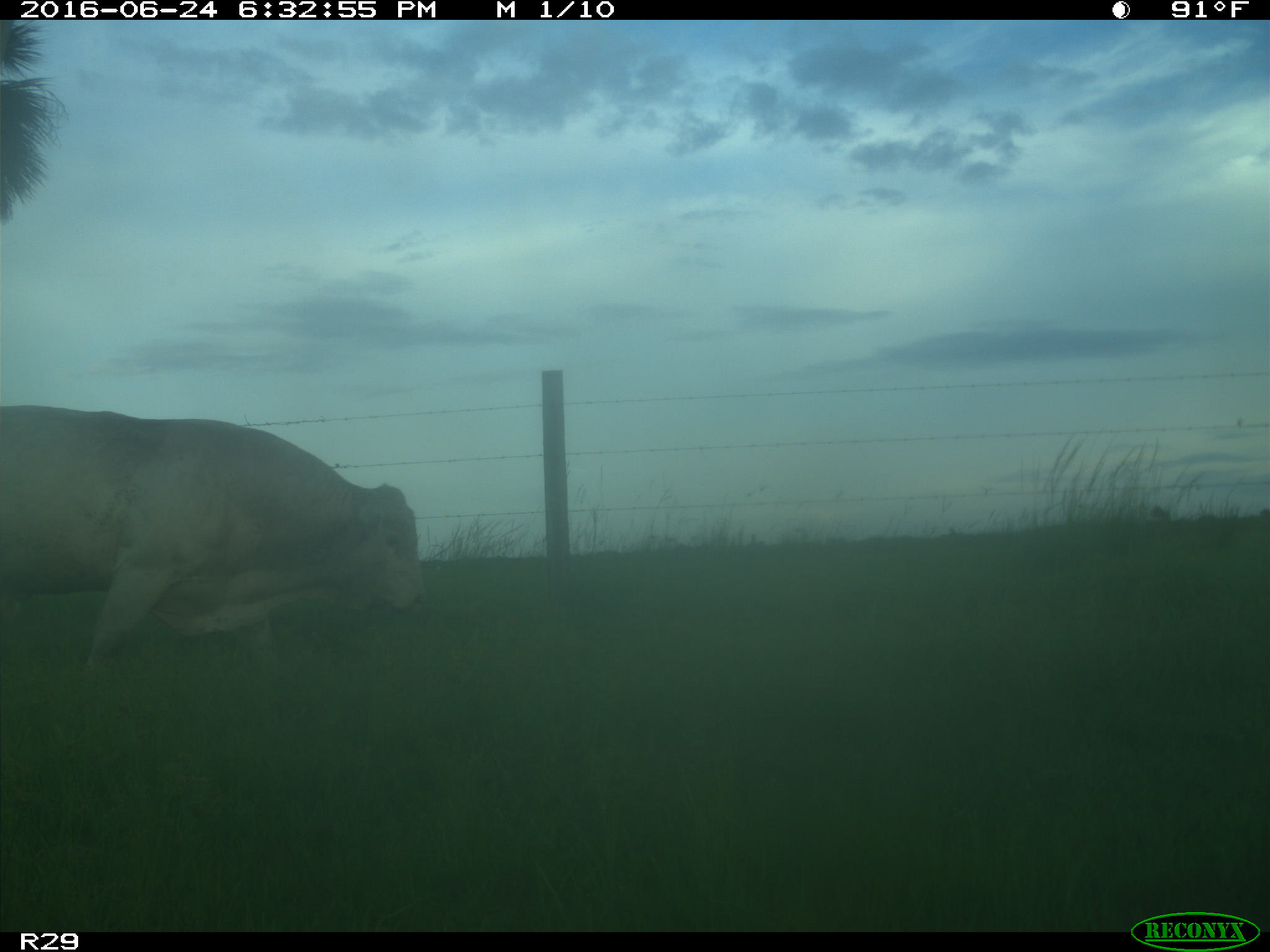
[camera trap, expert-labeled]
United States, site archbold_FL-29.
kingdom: Animalia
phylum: Chordata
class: Mammalia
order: Artiodactyla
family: Bovidae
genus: Bos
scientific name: Bos taurus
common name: domestic cow